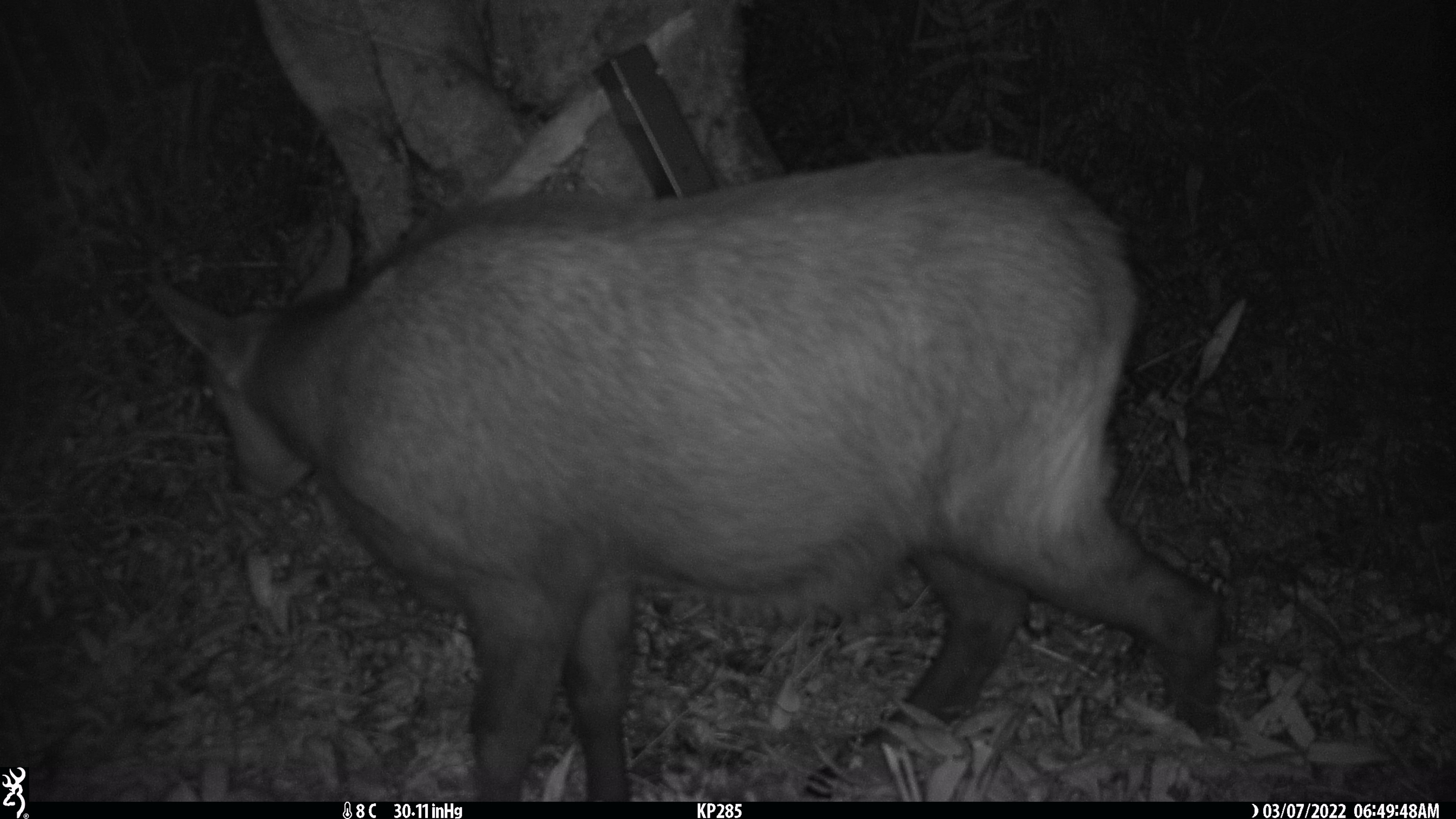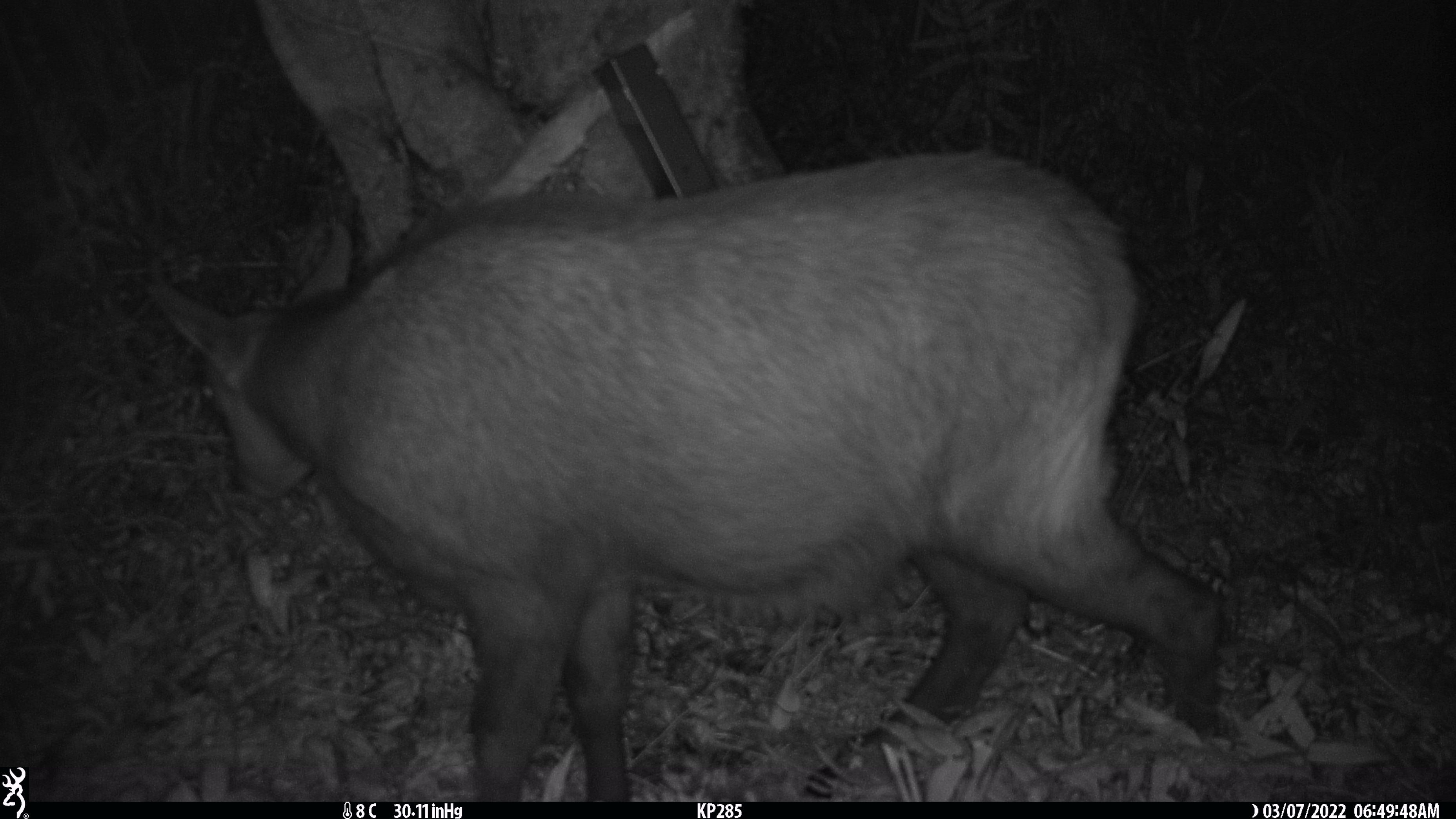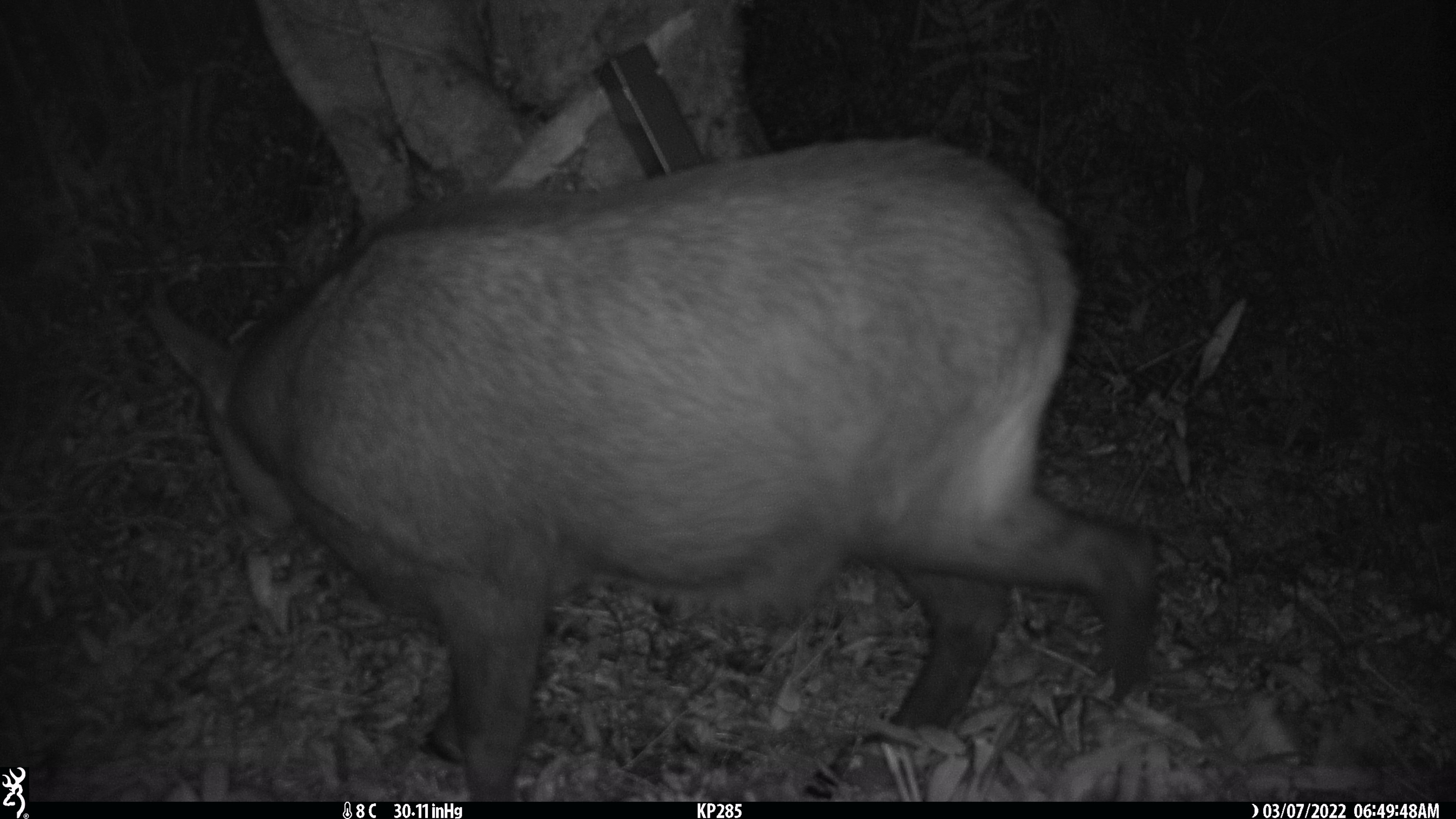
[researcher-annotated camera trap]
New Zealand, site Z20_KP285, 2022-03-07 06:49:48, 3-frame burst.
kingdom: Animalia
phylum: Chordata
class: Mammalia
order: Artiodactyla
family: Bovidae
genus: Rupicapra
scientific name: Rupicapra rupicapra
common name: alpine chamois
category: chamois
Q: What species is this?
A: Chamois (alpine chamois) (Rupicapra rupicapra).